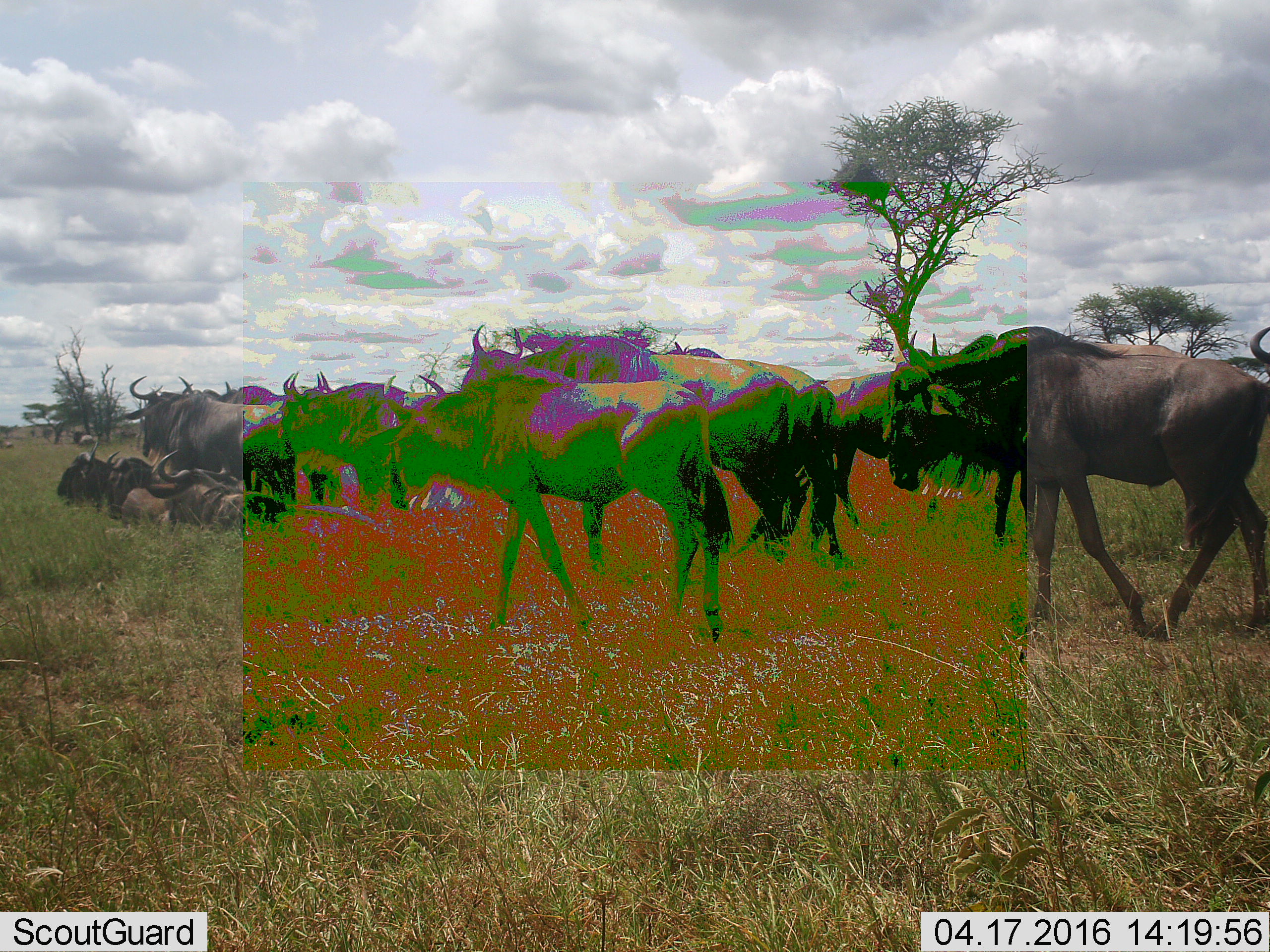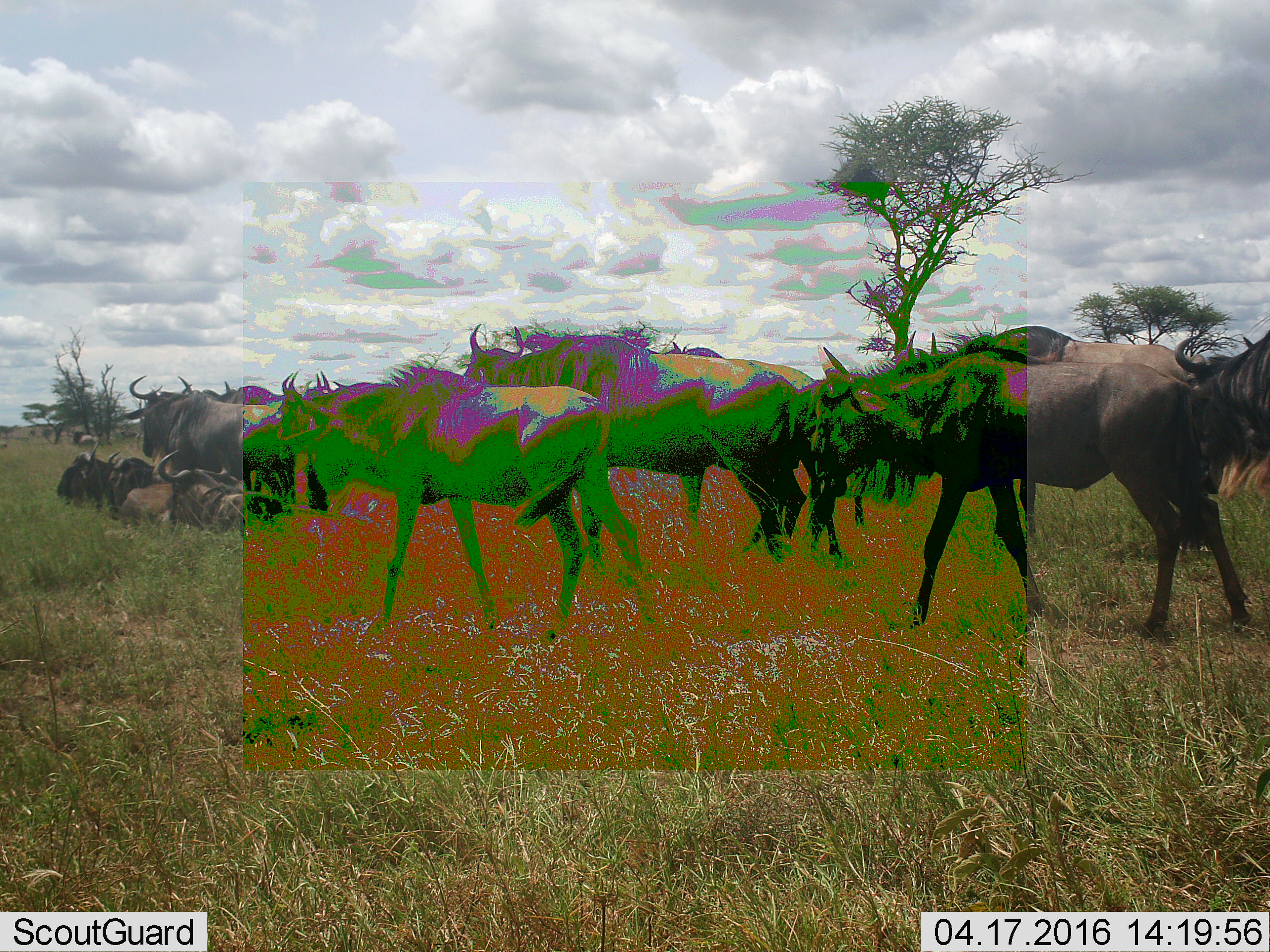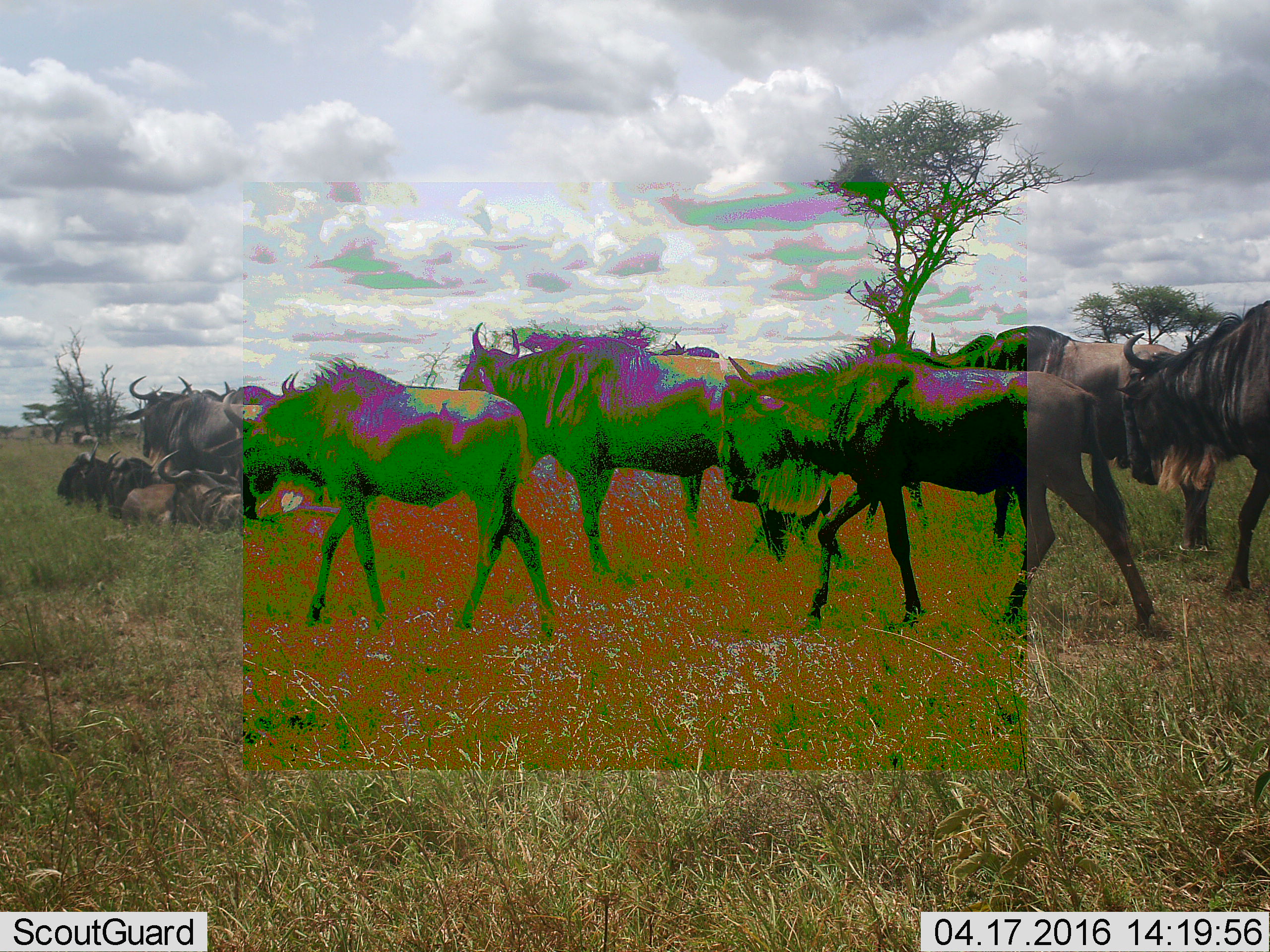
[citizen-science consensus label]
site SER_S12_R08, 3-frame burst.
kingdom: Animalia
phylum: Chordata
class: Mammalia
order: Artiodactyla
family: Bovidae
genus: Connochaetes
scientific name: Connochaetes taurinus taurinus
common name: blue wildebeest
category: wildebeestblue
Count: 11-50.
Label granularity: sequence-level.